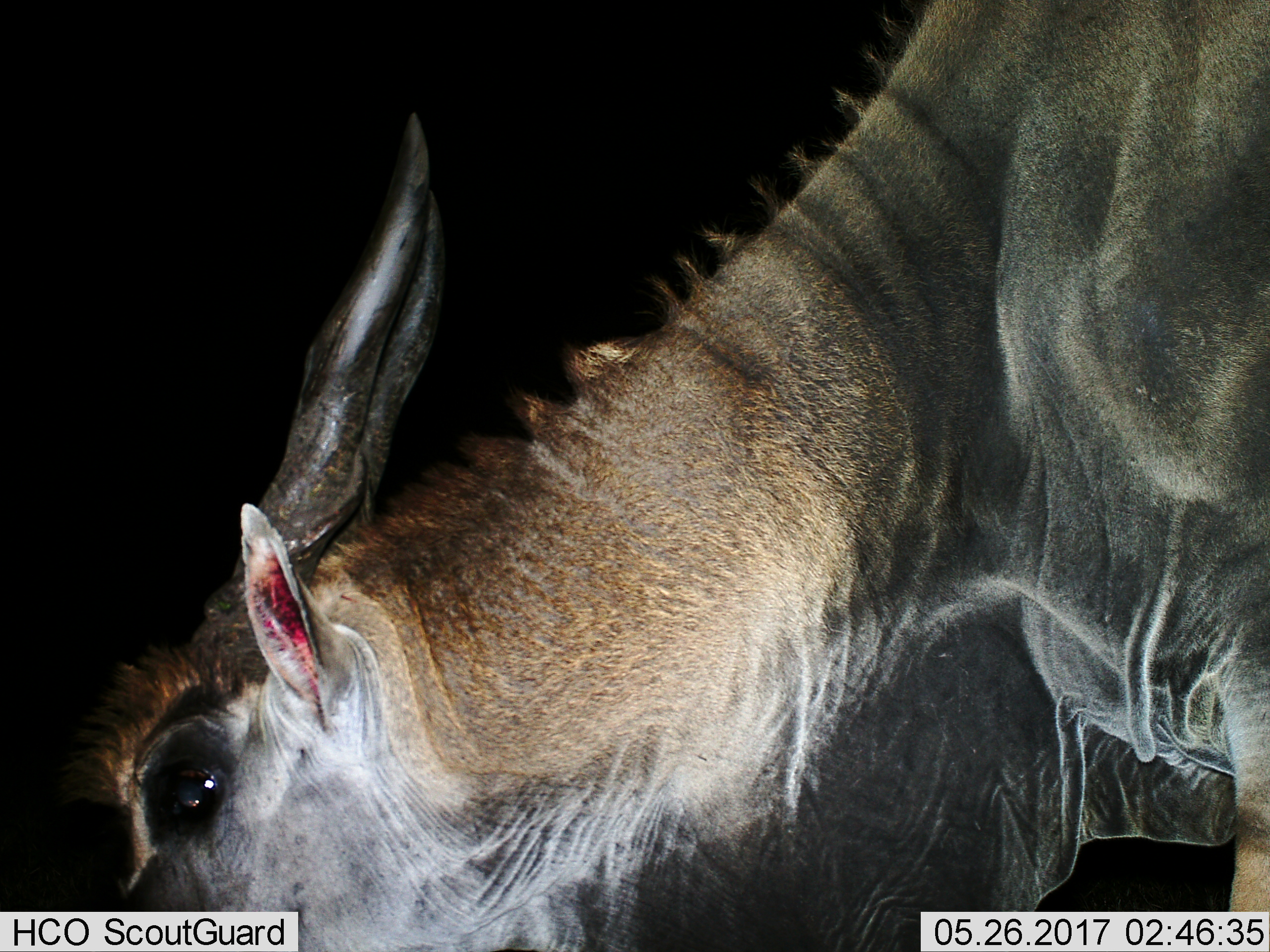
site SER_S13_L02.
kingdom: Animalia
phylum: Chordata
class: Mammalia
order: Artiodactyla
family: Bovidae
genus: Tragelaphus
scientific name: Tragelaphus oryx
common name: eland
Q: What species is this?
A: Eland (Tragelaphus oryx).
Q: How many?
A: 1.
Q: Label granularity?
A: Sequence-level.